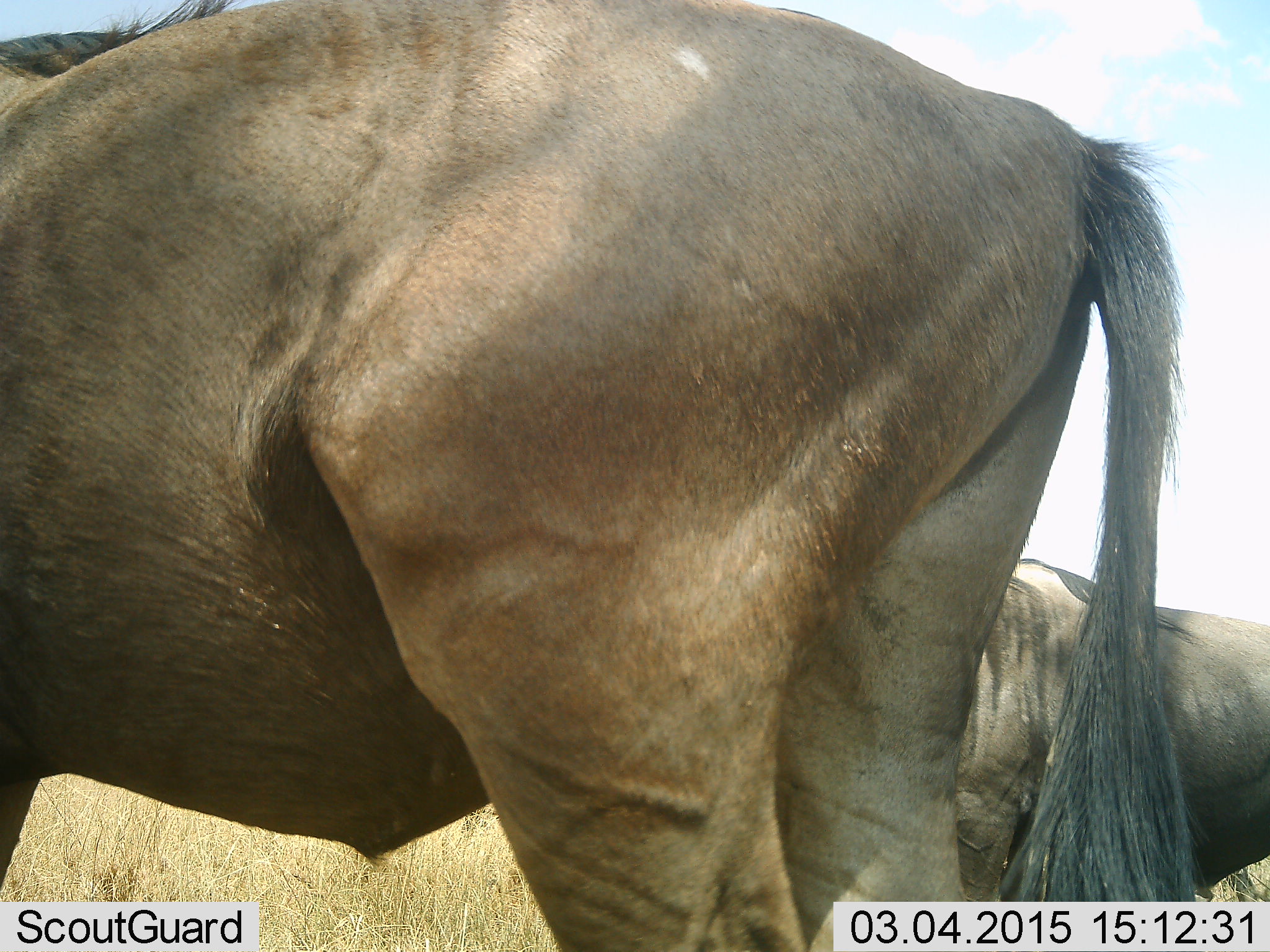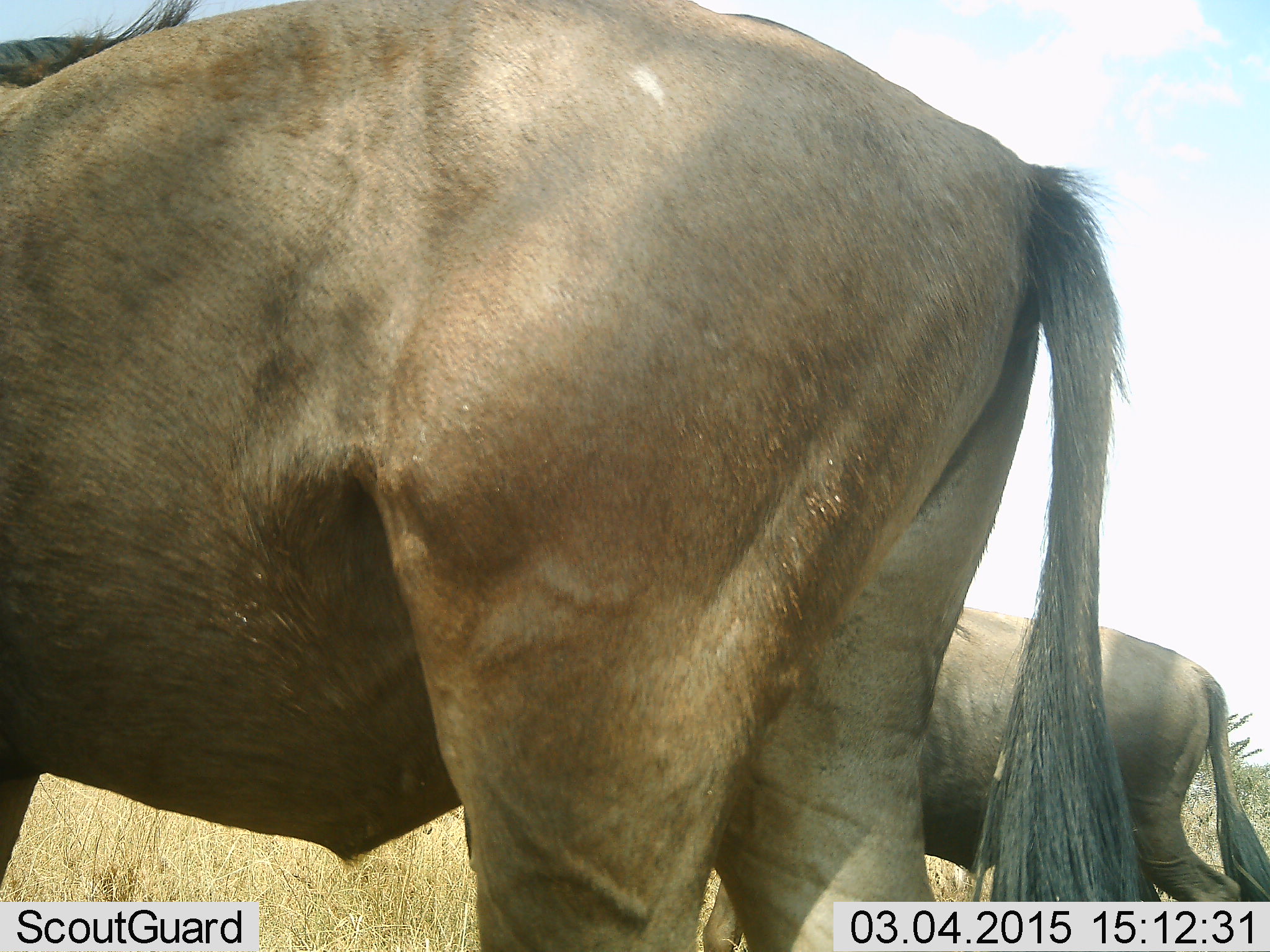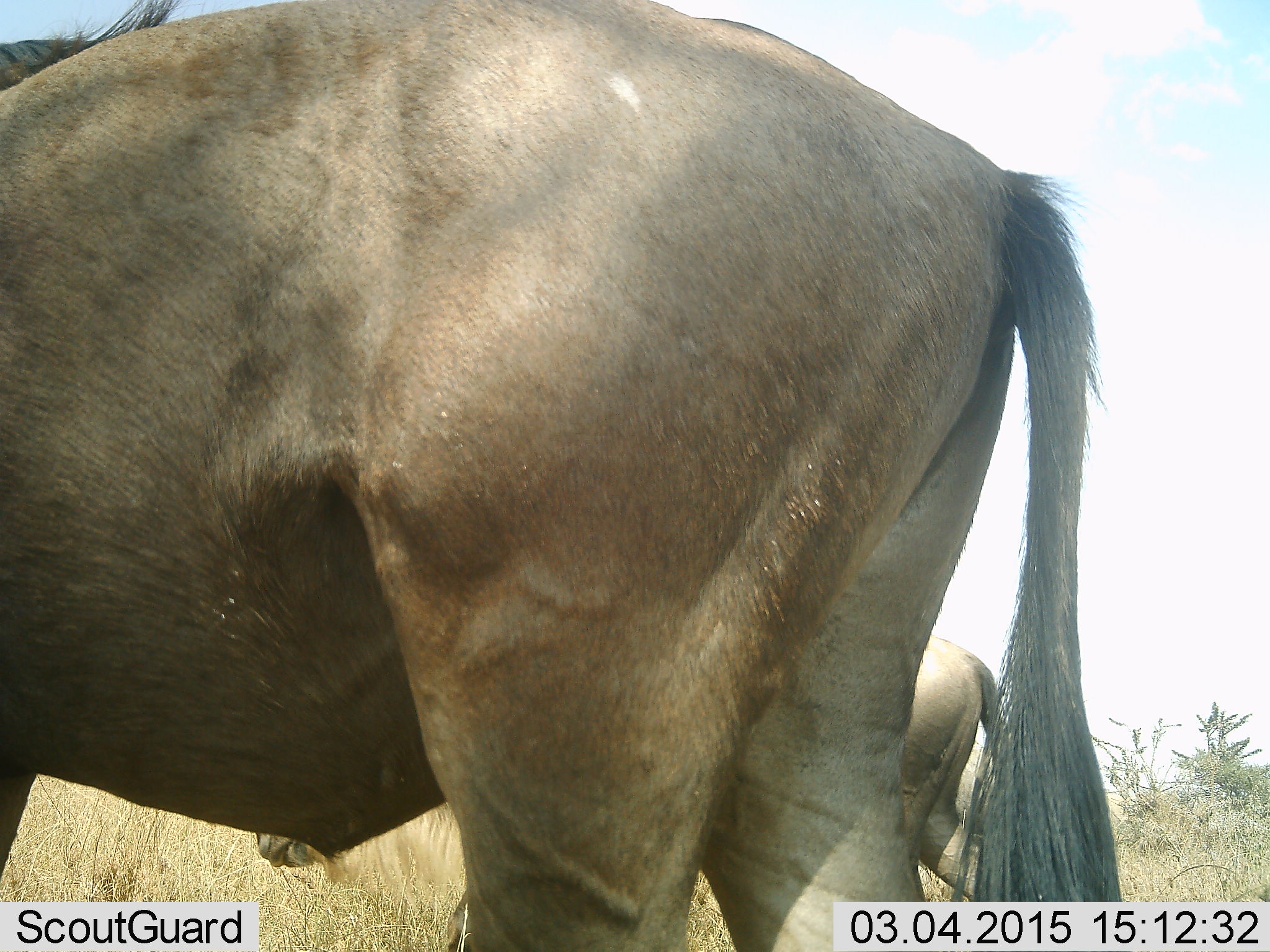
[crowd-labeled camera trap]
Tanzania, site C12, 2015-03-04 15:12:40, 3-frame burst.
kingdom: Animalia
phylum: Chordata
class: Mammalia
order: Artiodactyla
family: Bovidae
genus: Connochaetes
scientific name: Connochaetes taurinus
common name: blue wildebeest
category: wildebeest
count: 2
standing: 70%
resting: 0%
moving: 60%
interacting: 0%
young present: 10%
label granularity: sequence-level